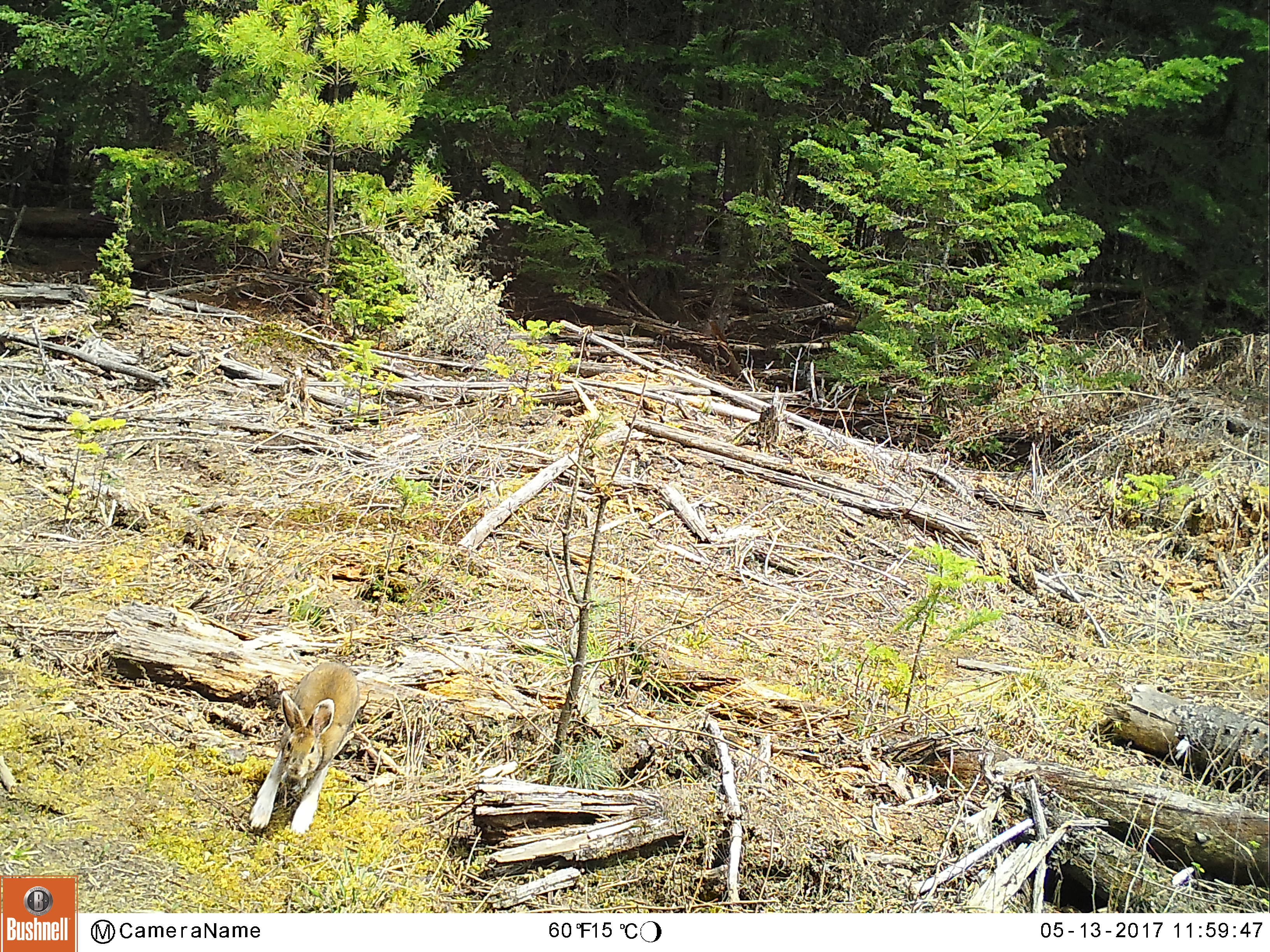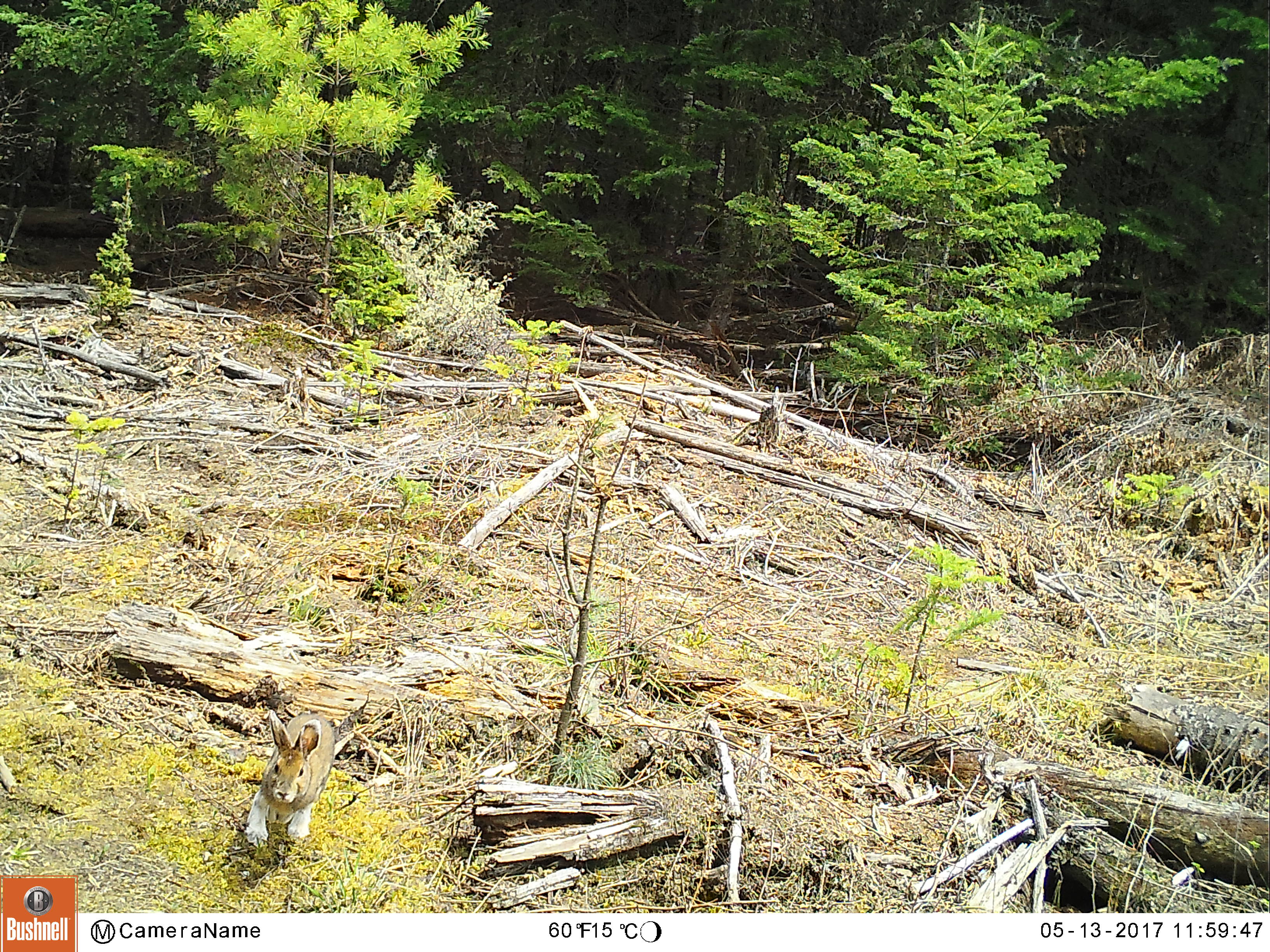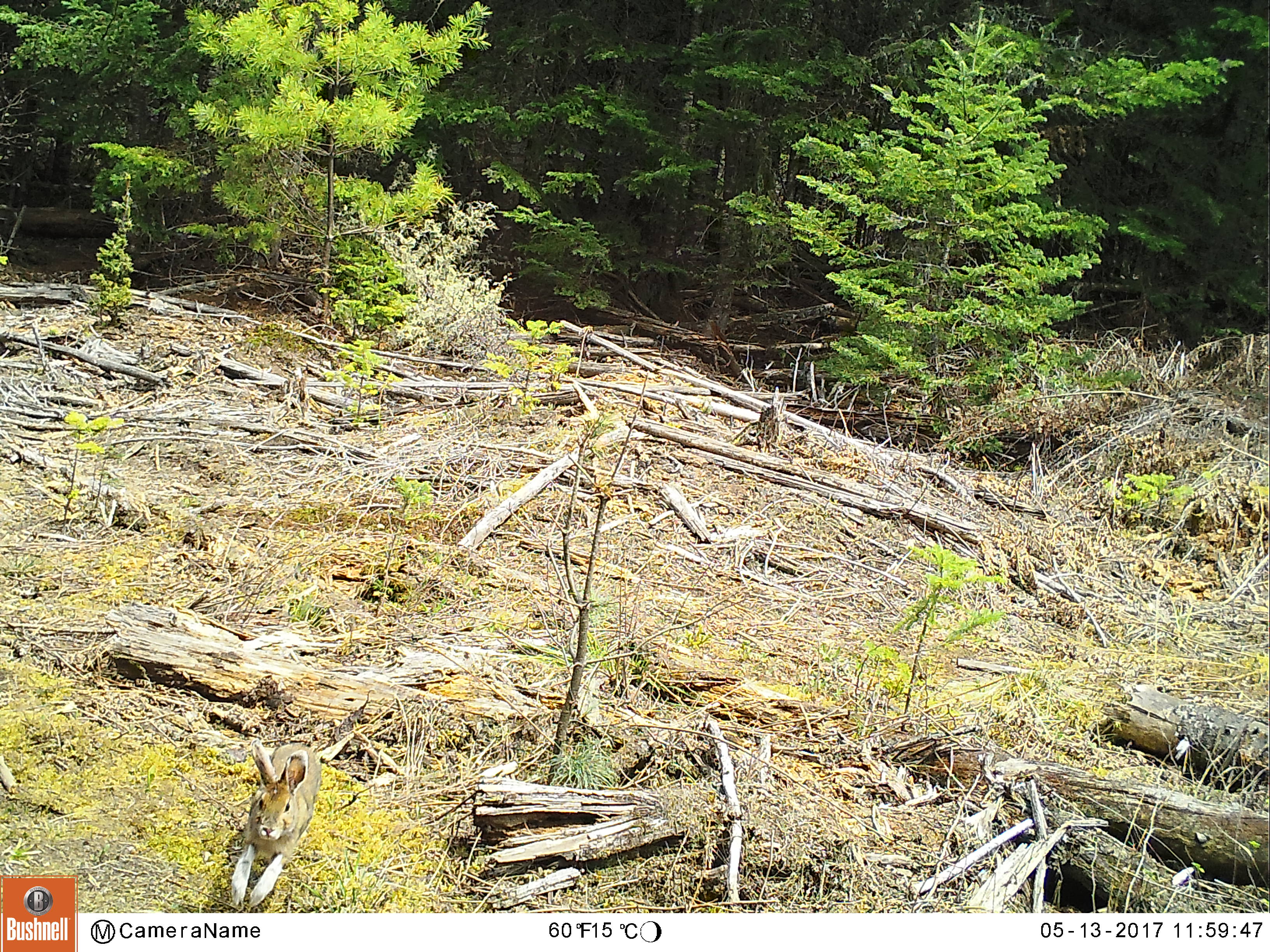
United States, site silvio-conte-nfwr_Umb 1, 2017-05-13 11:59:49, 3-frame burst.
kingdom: Animalia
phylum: Chordata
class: Mammalia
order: Lagomorpha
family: Leporidae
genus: Lepus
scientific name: Lepus americanus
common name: snowshoe hare